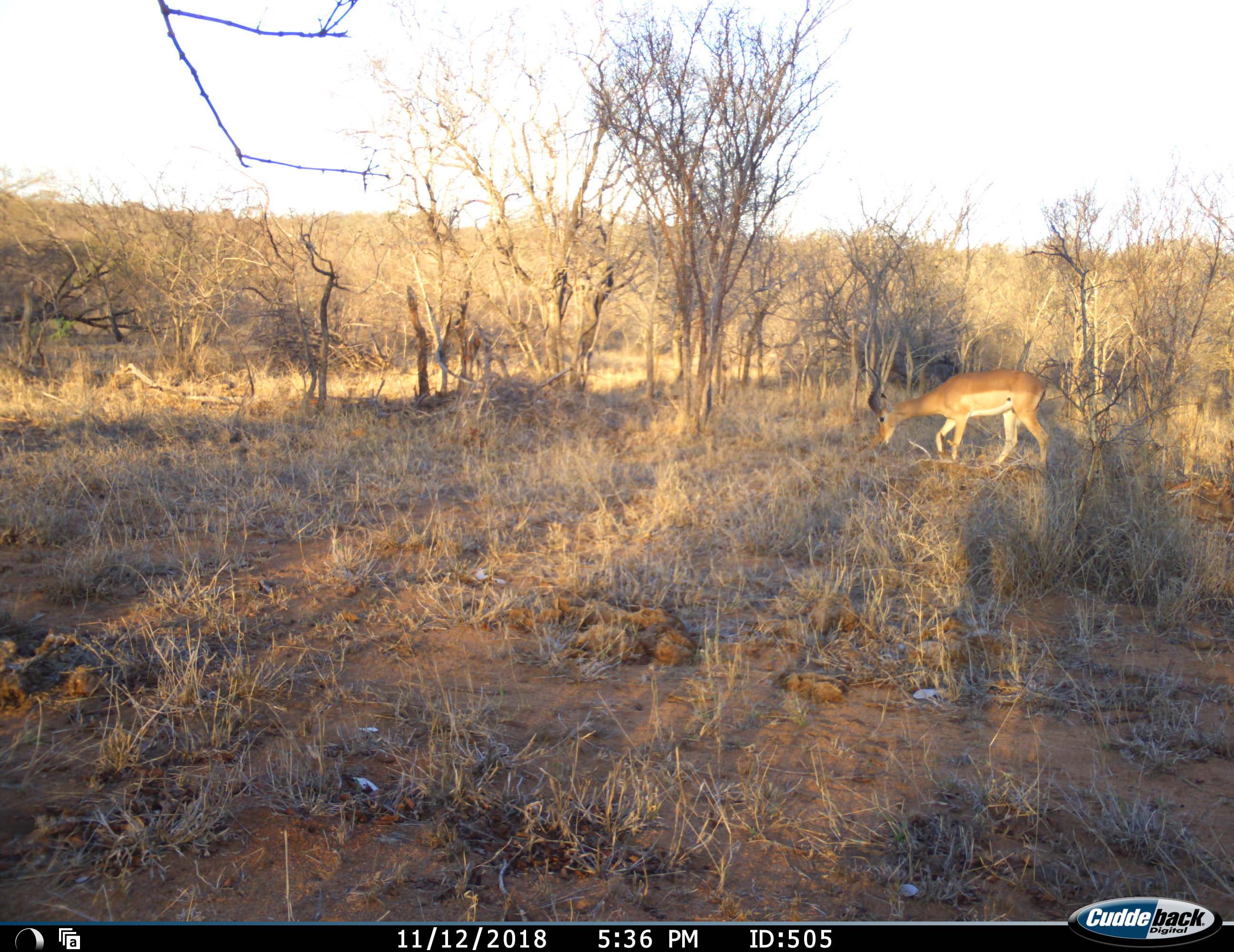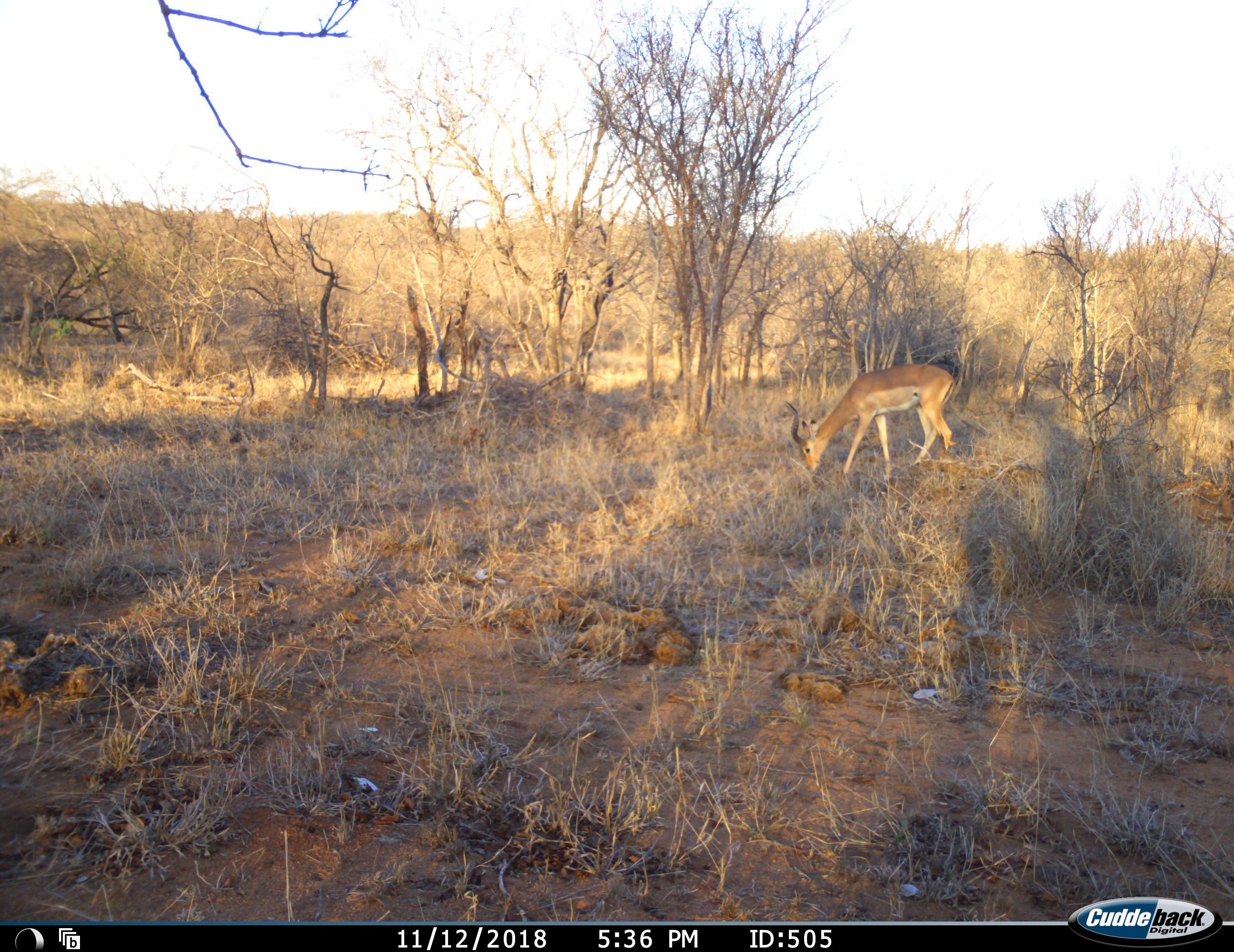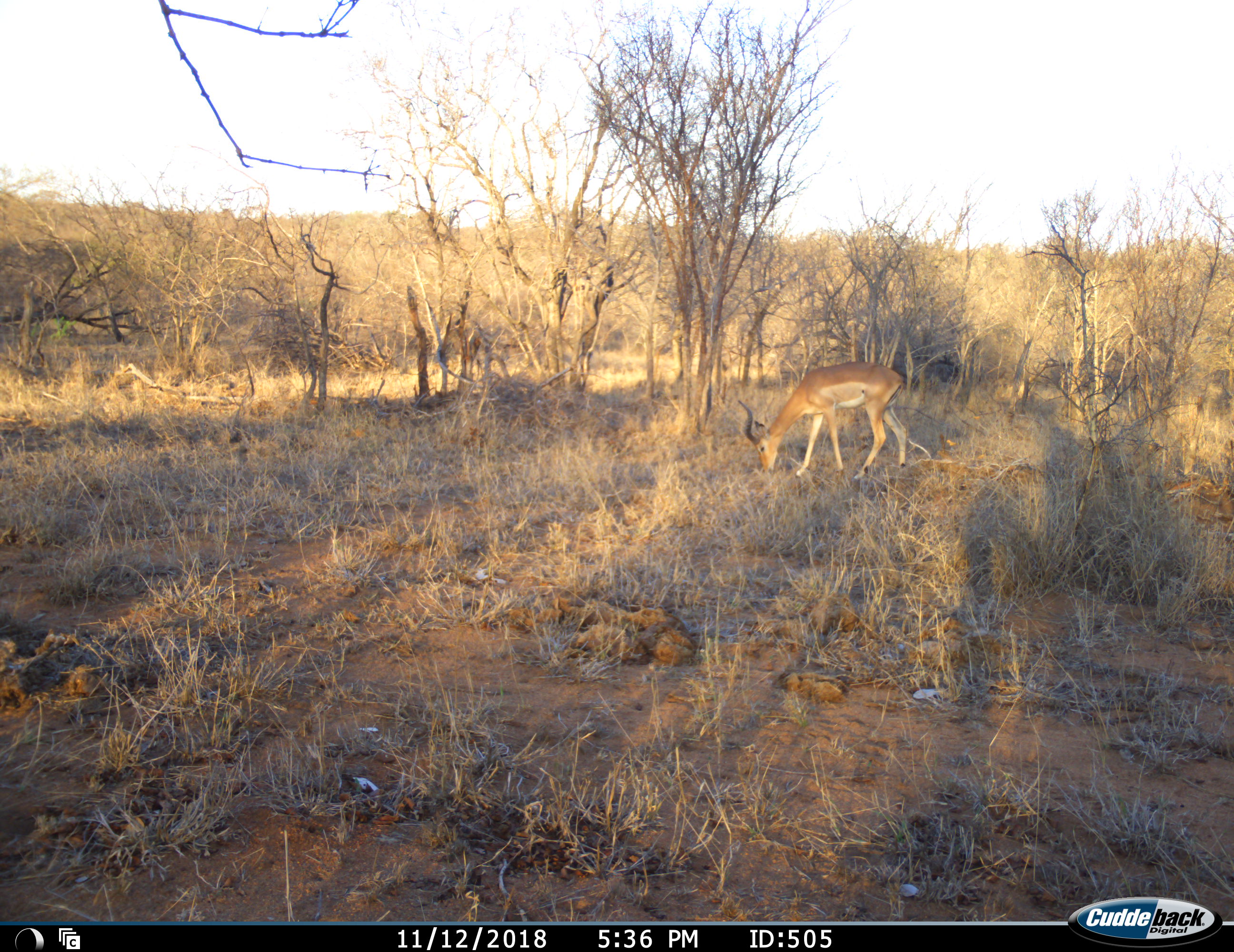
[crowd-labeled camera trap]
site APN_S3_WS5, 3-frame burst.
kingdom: Animalia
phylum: Chordata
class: Mammalia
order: Artiodactyla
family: Bovidae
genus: Aepyceros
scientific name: Aepyceros melampus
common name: impala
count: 1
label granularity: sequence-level